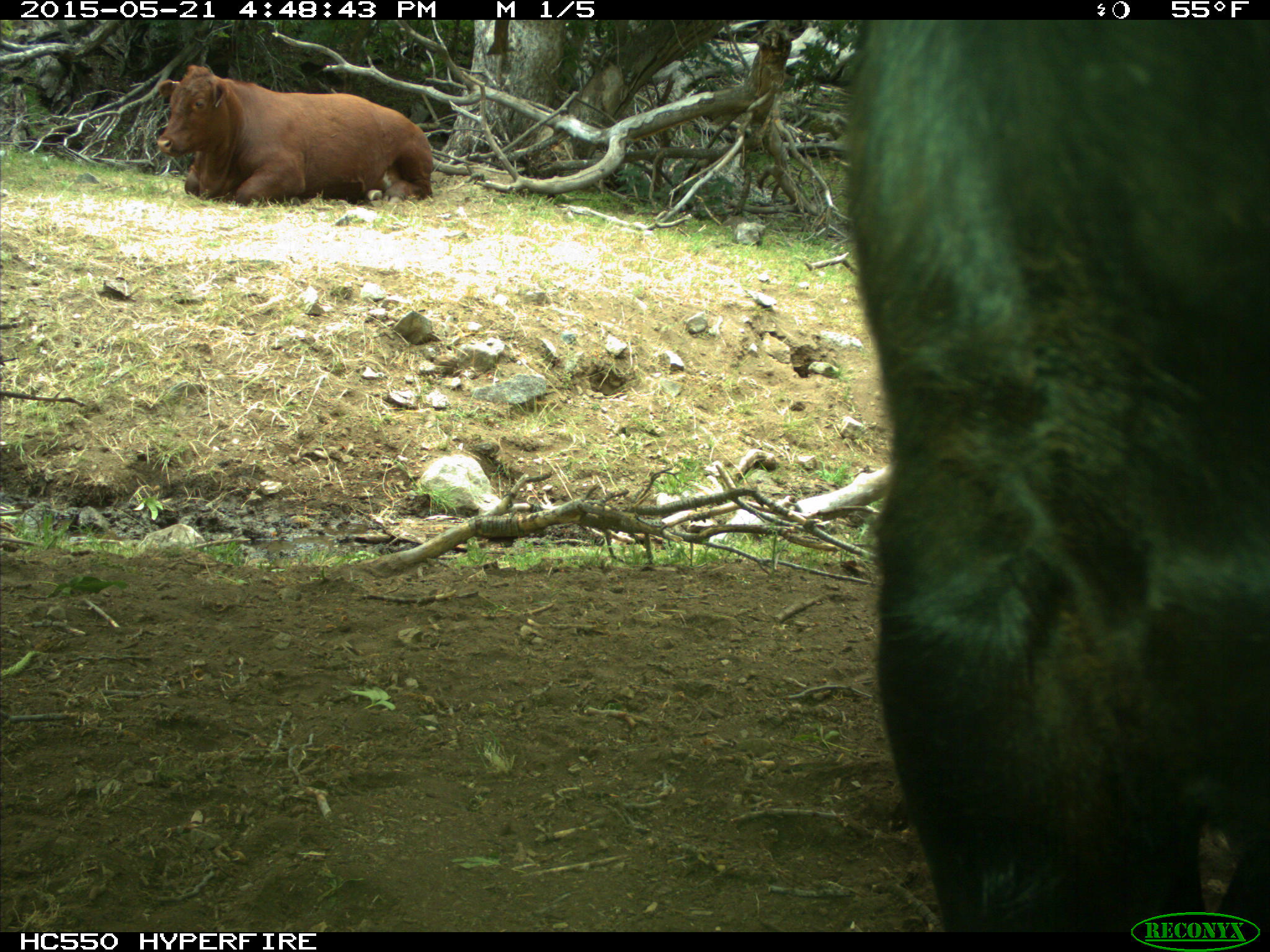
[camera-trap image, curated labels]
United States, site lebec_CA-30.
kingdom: Animalia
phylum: Chordata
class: Mammalia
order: Artiodactyla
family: Bovidae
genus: Bos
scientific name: Bos taurus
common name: domestic cow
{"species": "Bos taurus (domestic cow)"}